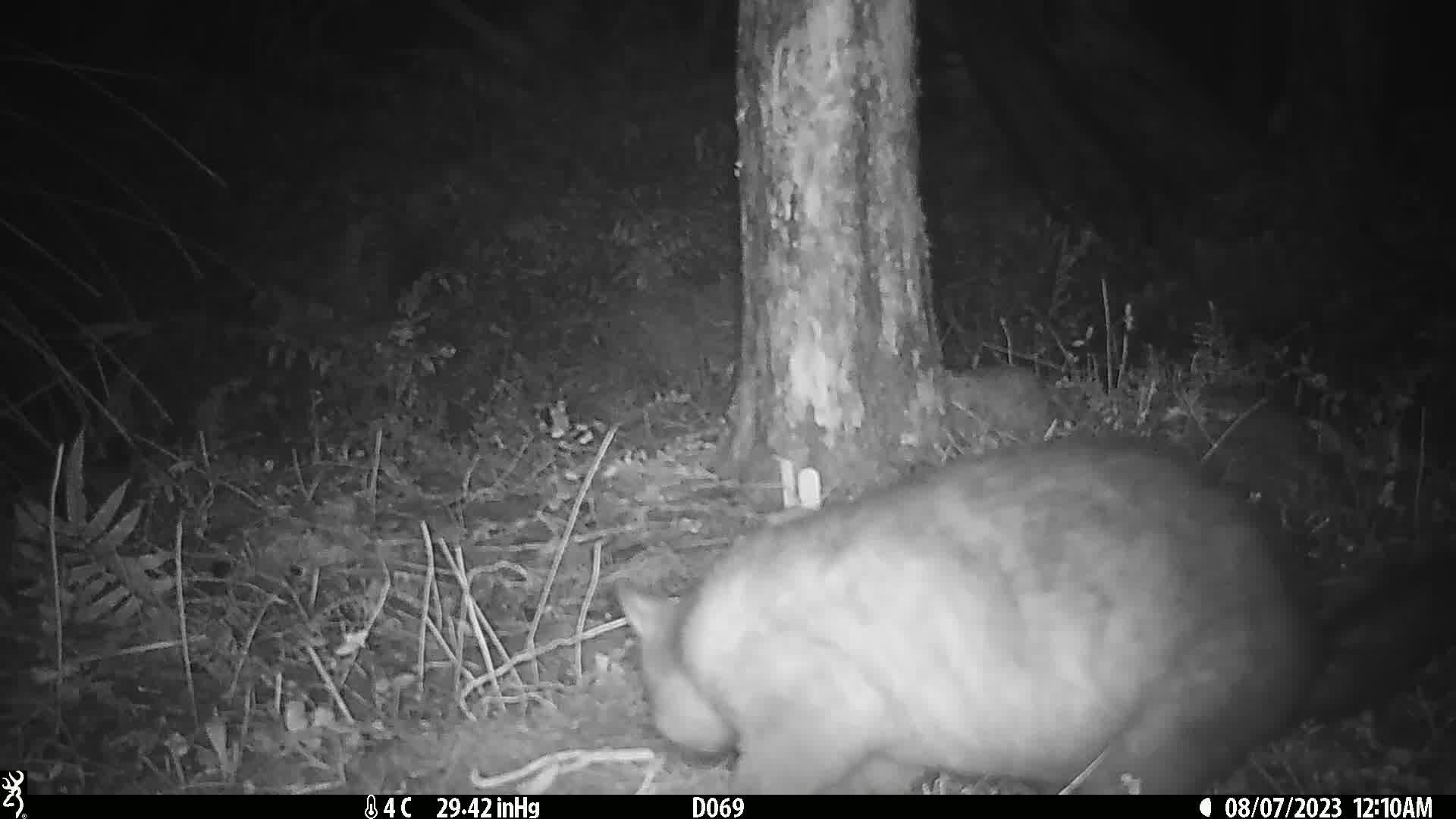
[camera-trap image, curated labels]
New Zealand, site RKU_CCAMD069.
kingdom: Animalia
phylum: Chordata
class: Mammalia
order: Diprotodontia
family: Phalangeridae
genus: Trichosurus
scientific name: Trichosurus vulpecula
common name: common brushtail possum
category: possum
Possum (common brushtail possum) (Trichosurus vulpecula).